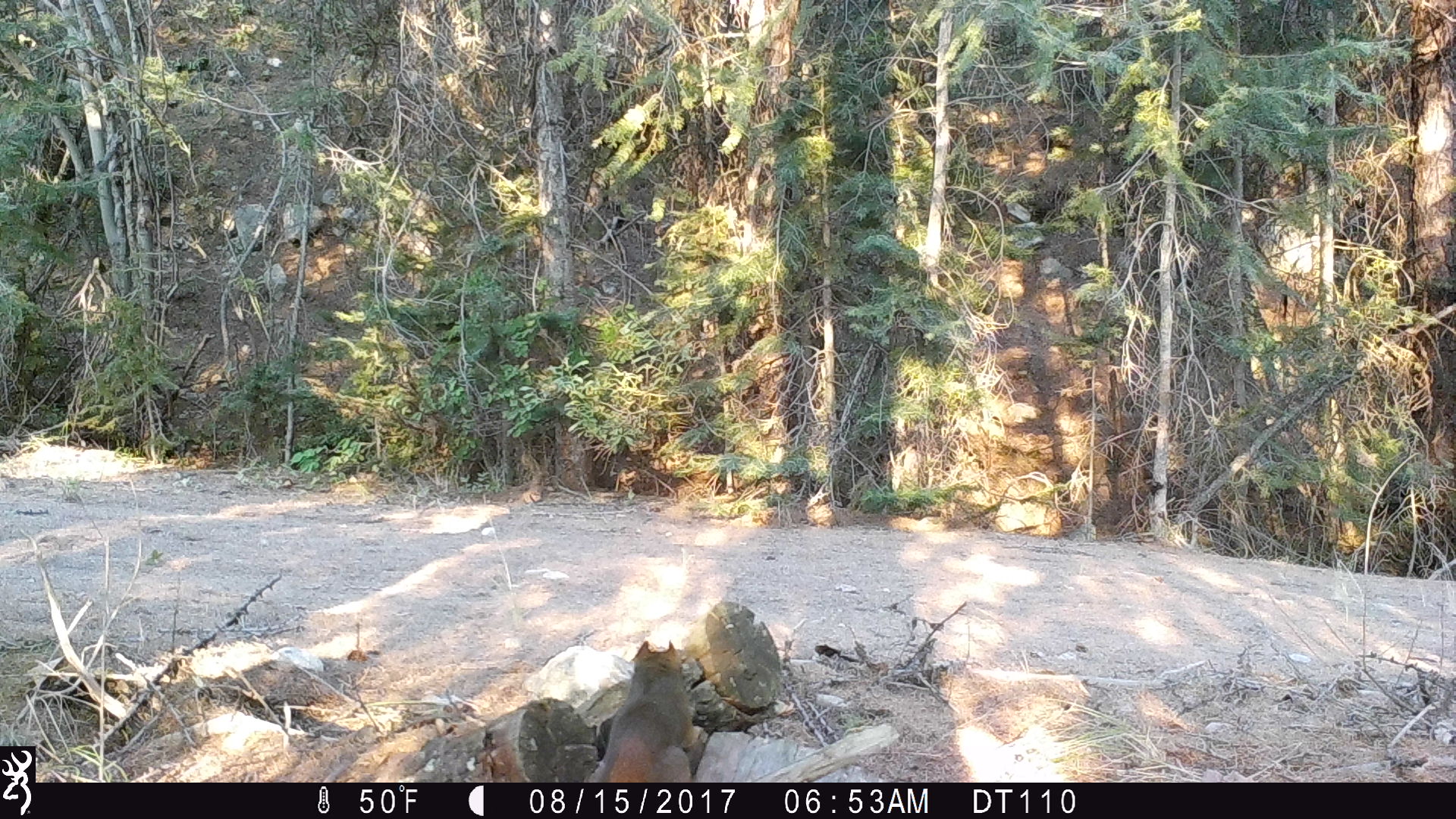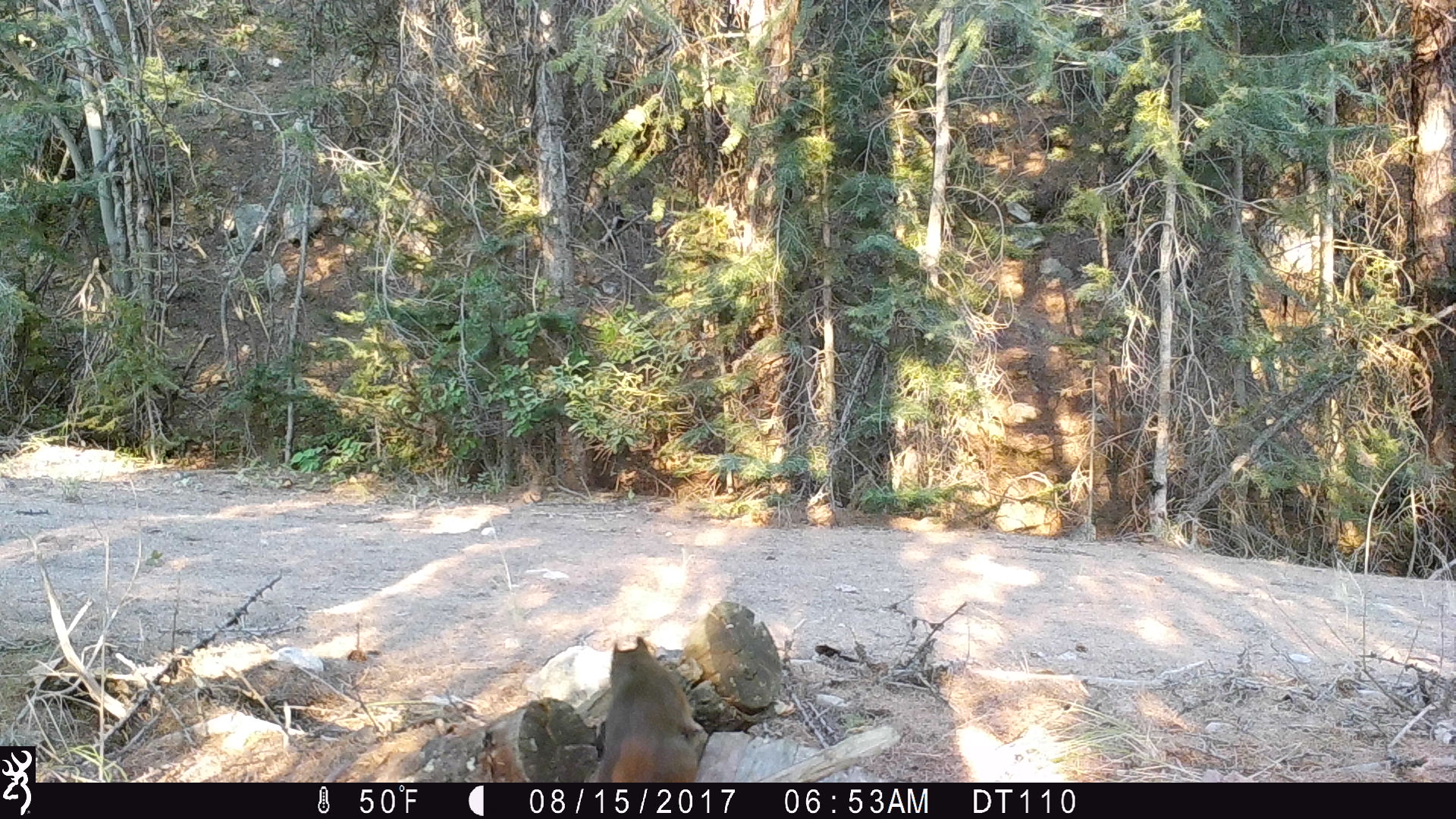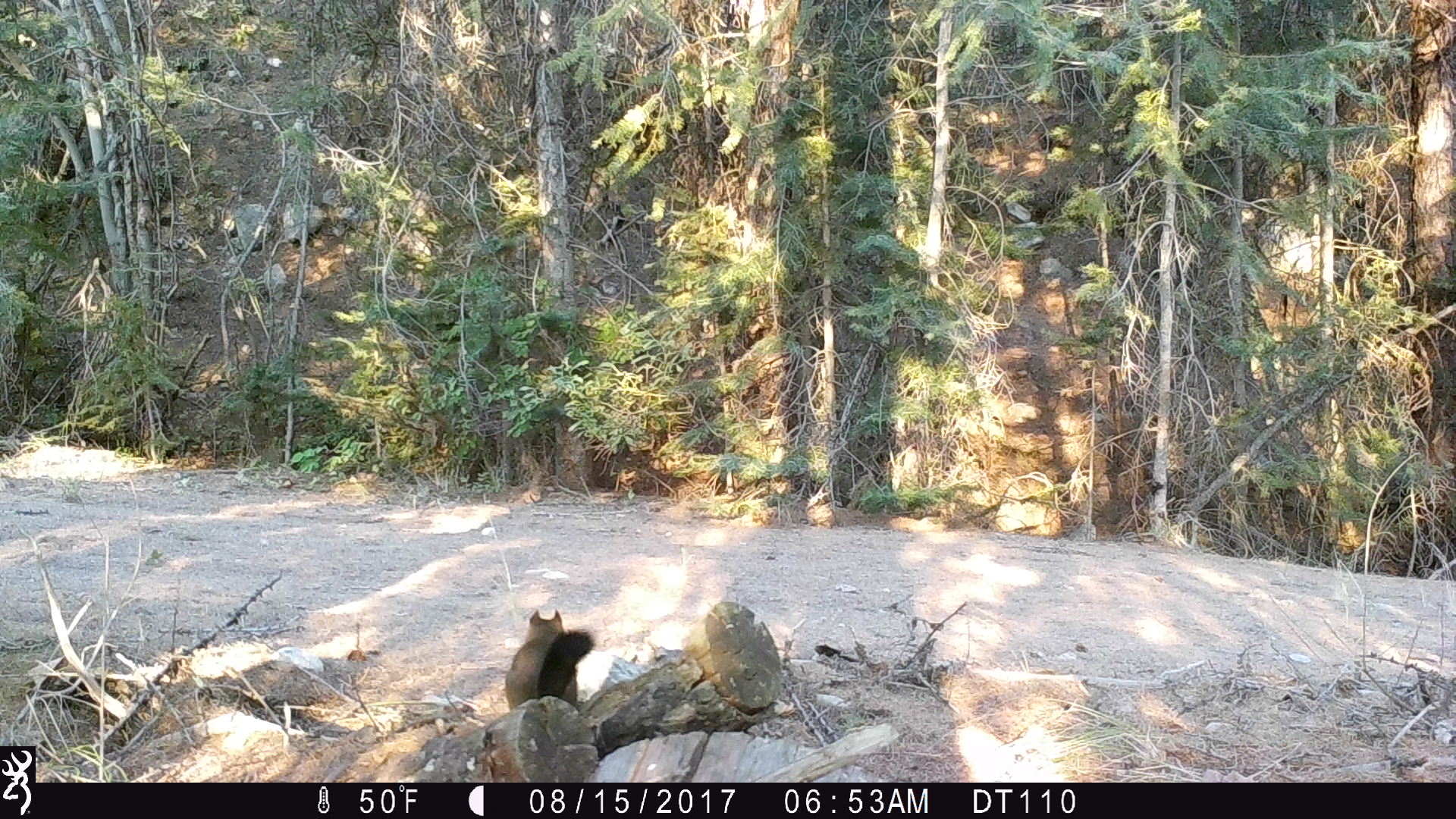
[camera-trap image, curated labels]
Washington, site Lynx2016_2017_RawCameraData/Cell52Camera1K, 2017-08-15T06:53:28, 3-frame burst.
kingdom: Animalia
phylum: Chordata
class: Mammalia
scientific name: Mammalia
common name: small mammal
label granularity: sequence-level